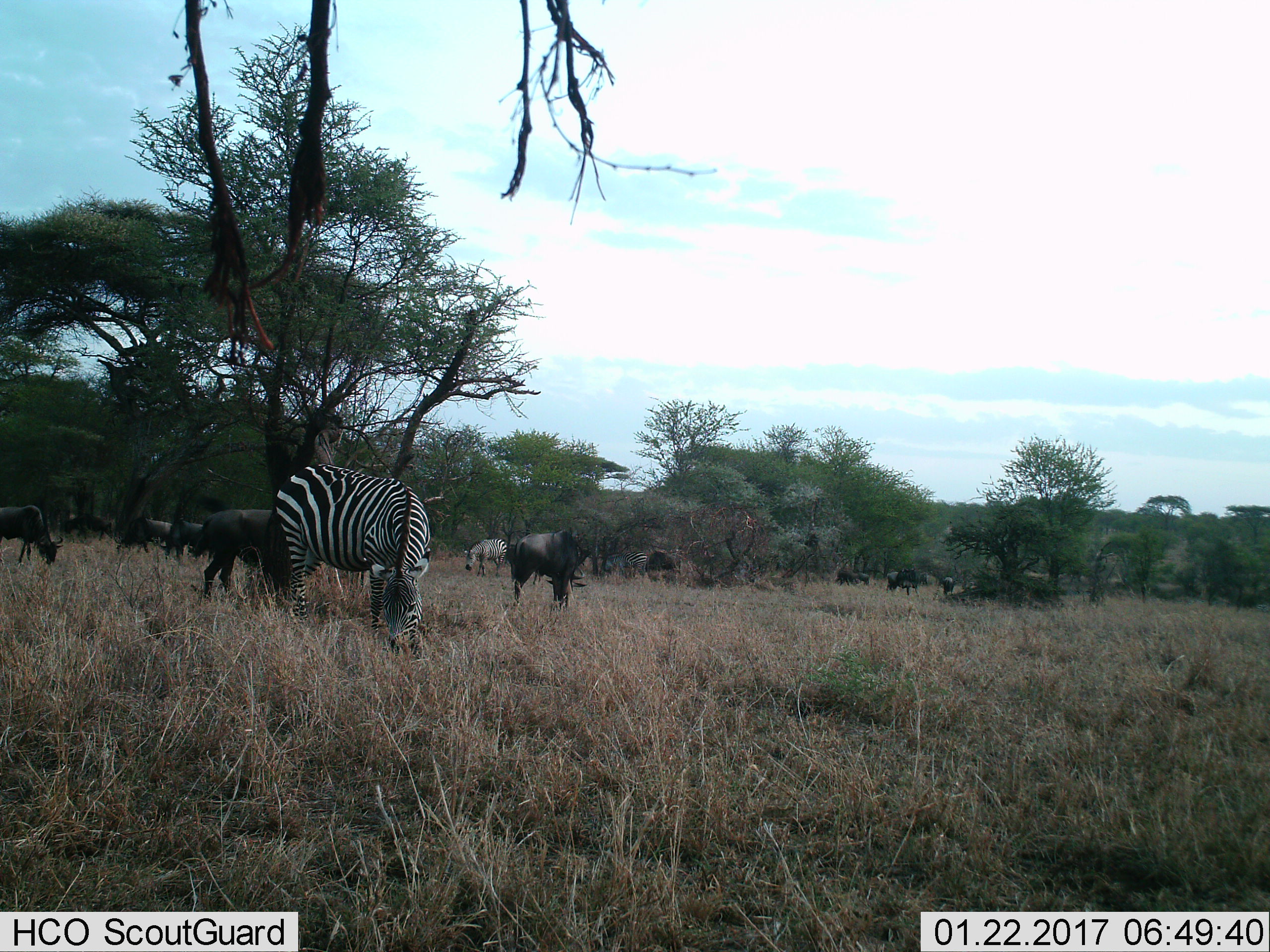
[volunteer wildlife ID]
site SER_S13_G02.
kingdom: Animalia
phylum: Chordata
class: Mammalia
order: Artiodactyla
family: Bovidae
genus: Connochaetes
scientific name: Connochaetes taurinus taurinus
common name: blue wildebeest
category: wildebeestblue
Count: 11-50.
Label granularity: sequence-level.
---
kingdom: Animalia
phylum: Chordata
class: Mammalia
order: Perissodactyla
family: Equidae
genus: Equus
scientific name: Equus quagga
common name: plains zebra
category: zebraplains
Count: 3.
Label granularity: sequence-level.